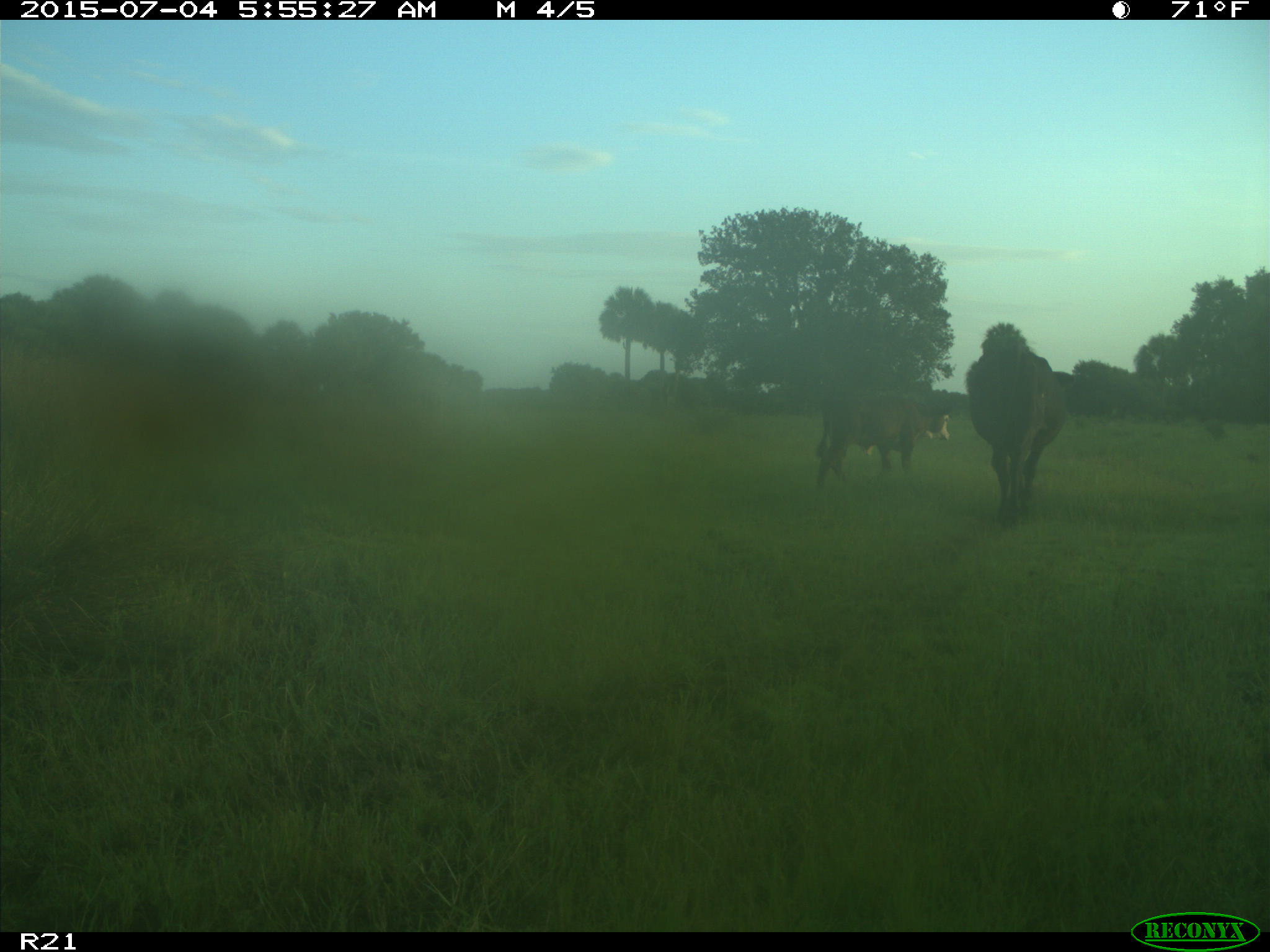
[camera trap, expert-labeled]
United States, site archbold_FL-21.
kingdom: Animalia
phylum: Chordata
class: Mammalia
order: Artiodactyla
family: Bovidae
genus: Bos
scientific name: Bos taurus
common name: domestic cow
Bos taurus (domestic cow).